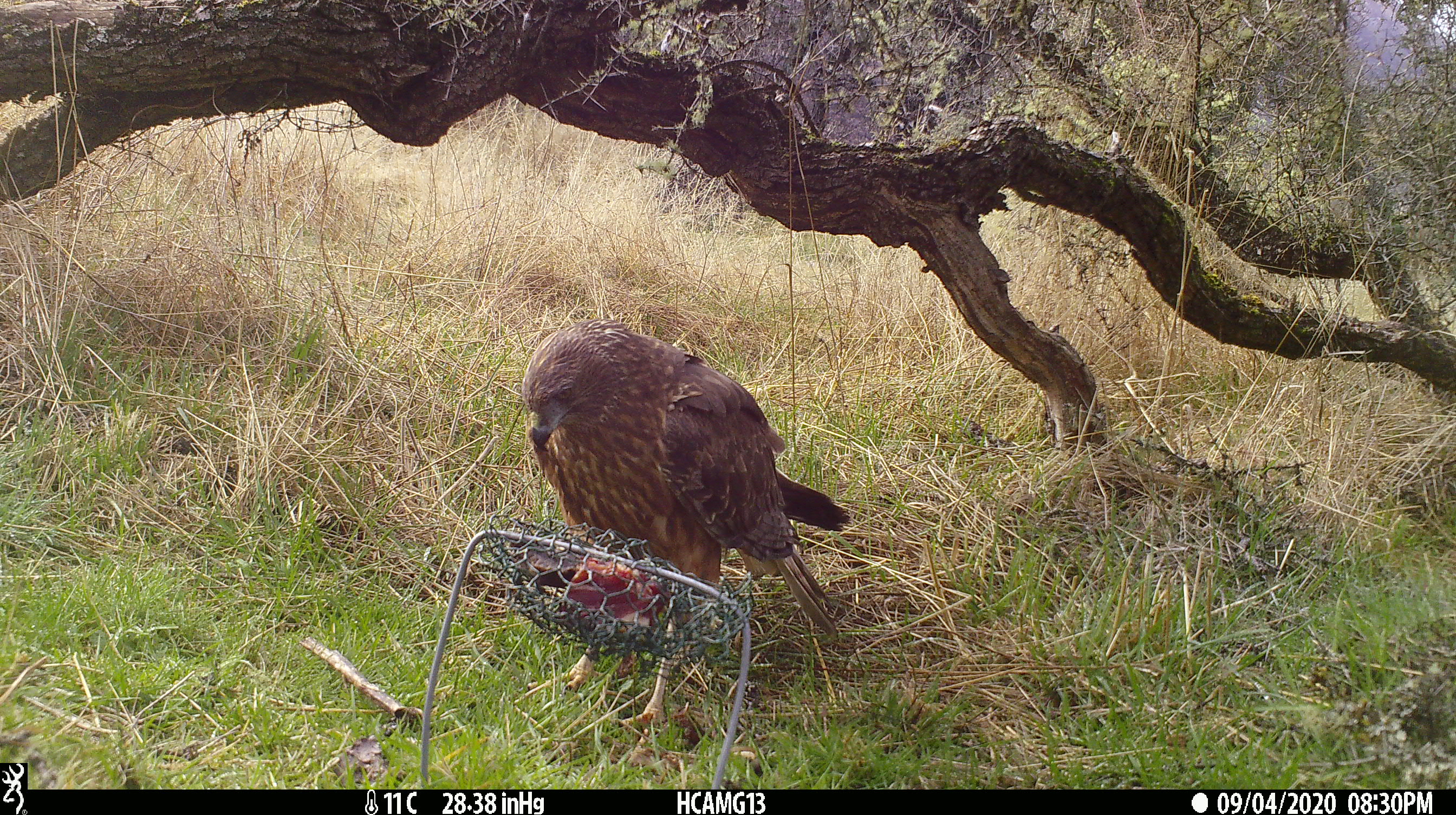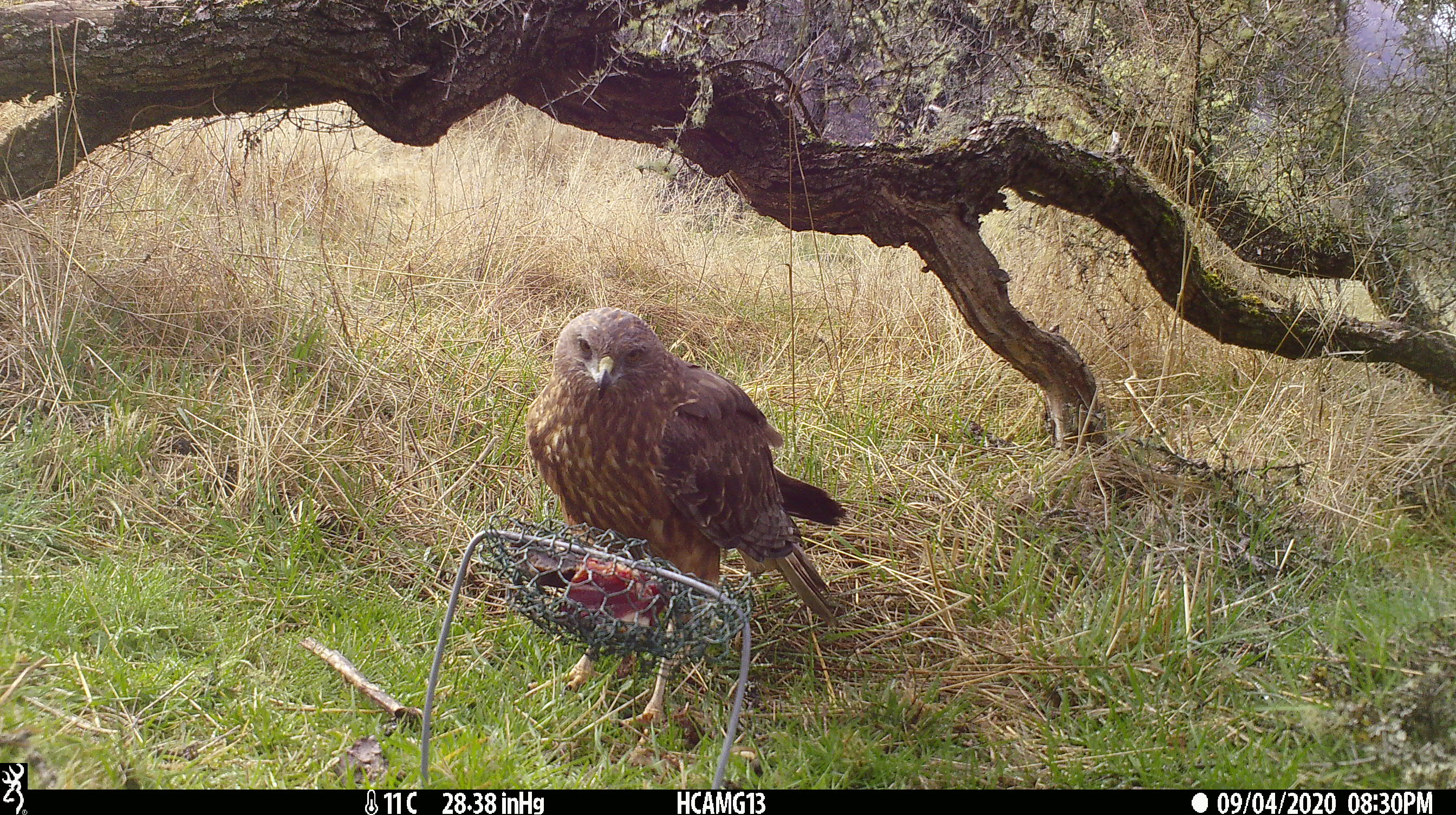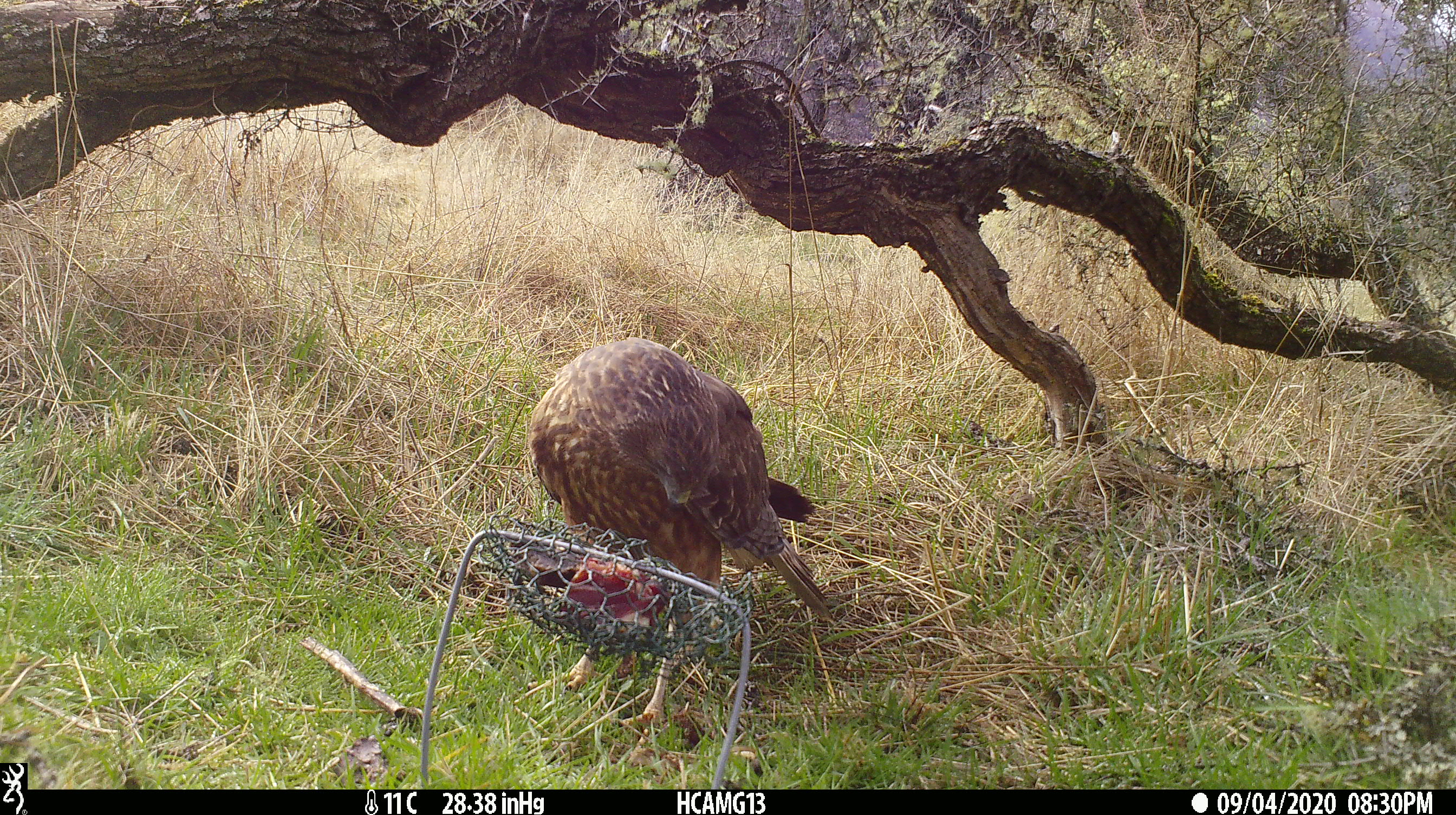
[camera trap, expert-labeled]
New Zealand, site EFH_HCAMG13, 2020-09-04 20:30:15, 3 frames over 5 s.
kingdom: Animalia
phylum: Chordata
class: Aves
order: Accipitriformes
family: Accipitridae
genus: Circus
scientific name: Circus approximans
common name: swamp harrier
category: harrier